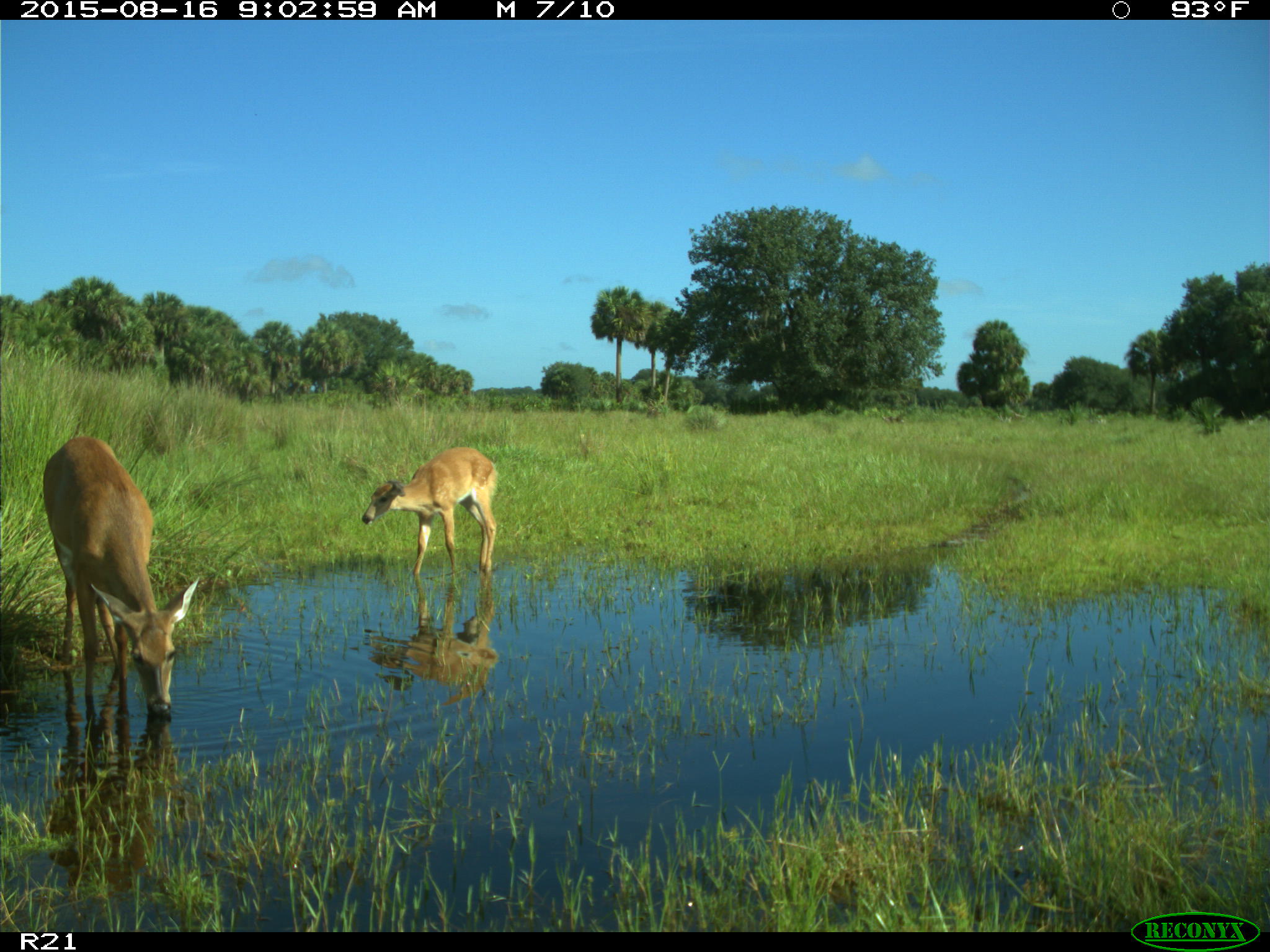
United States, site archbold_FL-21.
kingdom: Animalia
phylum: Chordata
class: Mammalia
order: Artiodactyla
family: Cervidae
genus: Odocoileus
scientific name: Odocoileus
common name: deer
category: unidentified deer